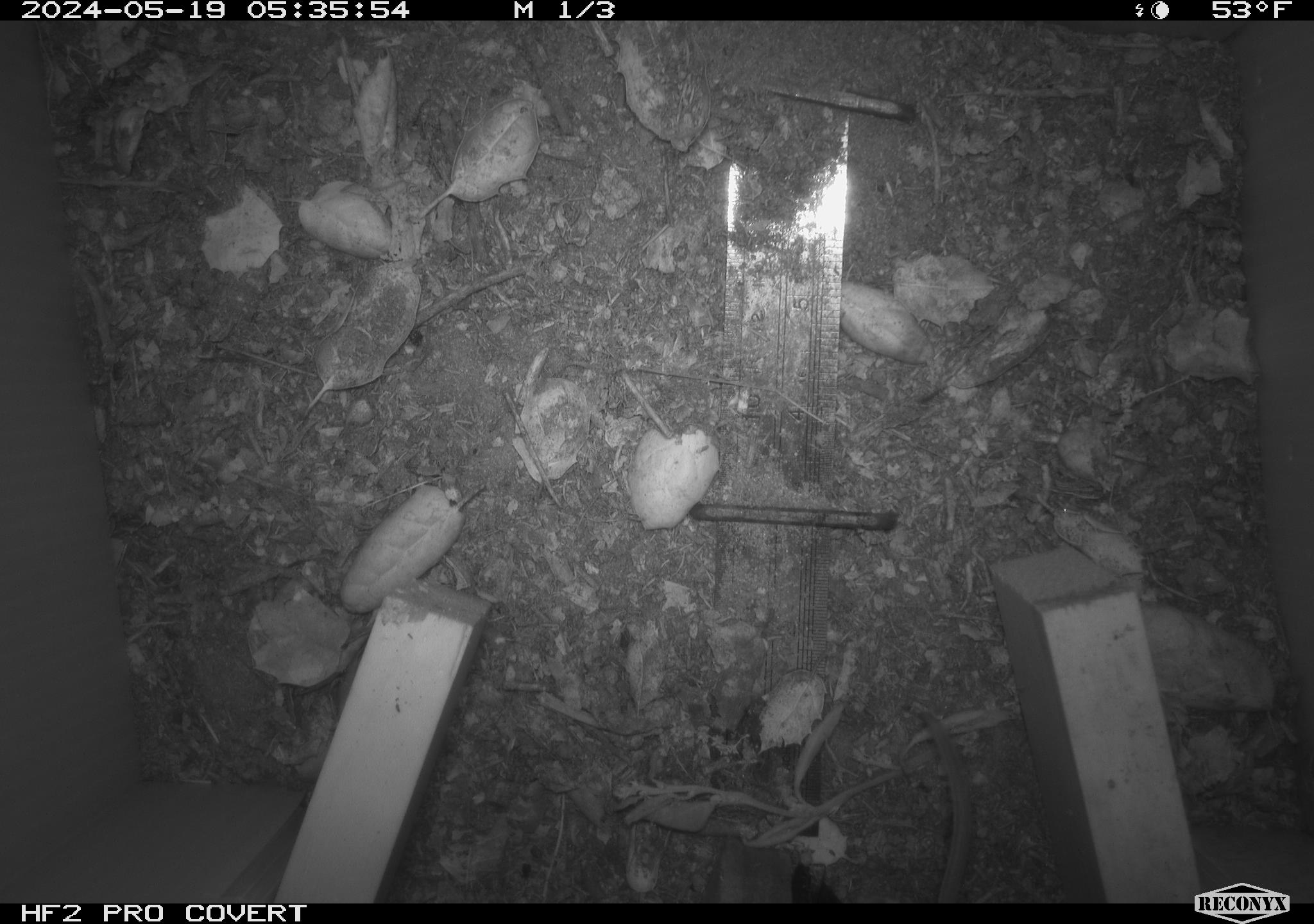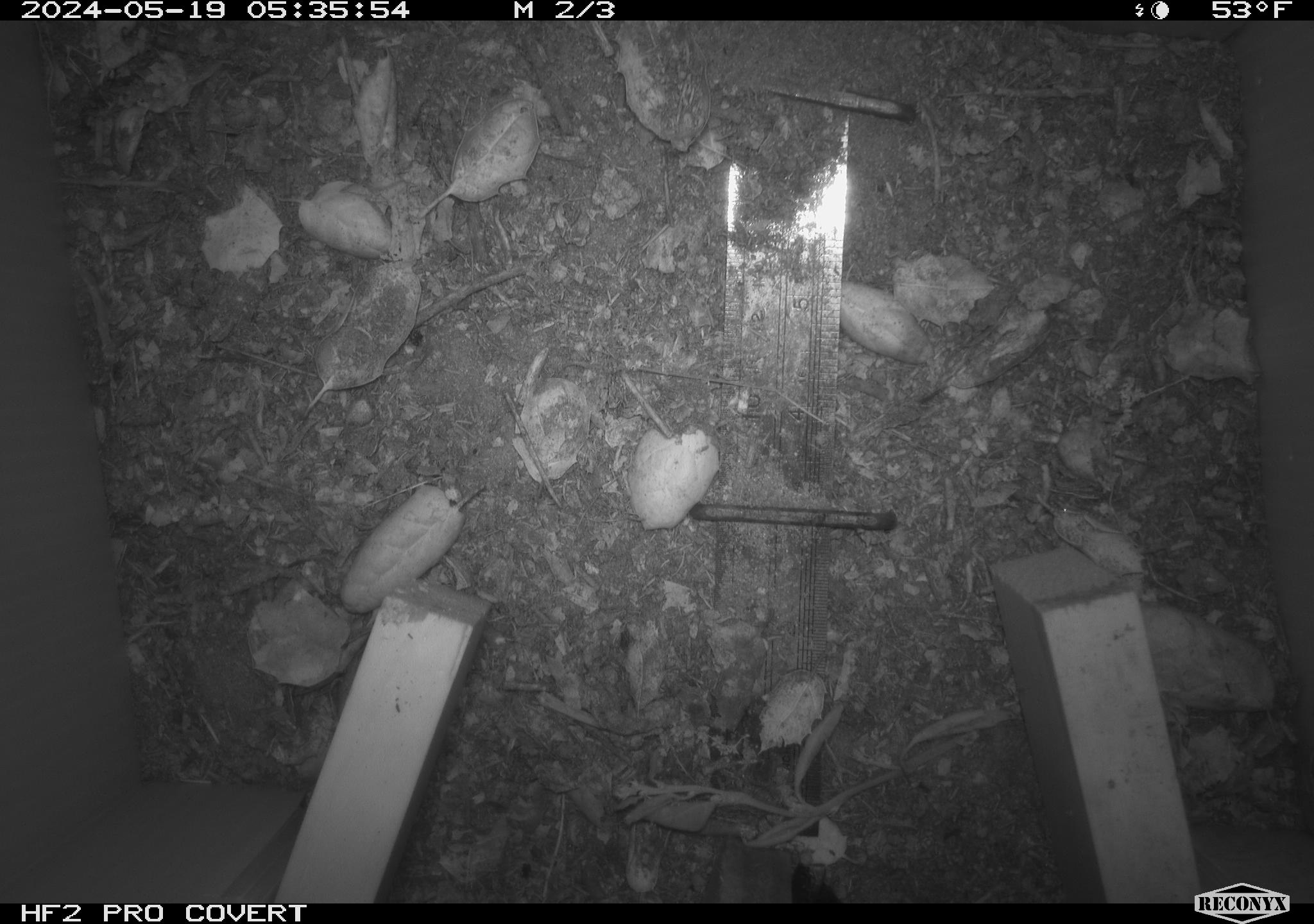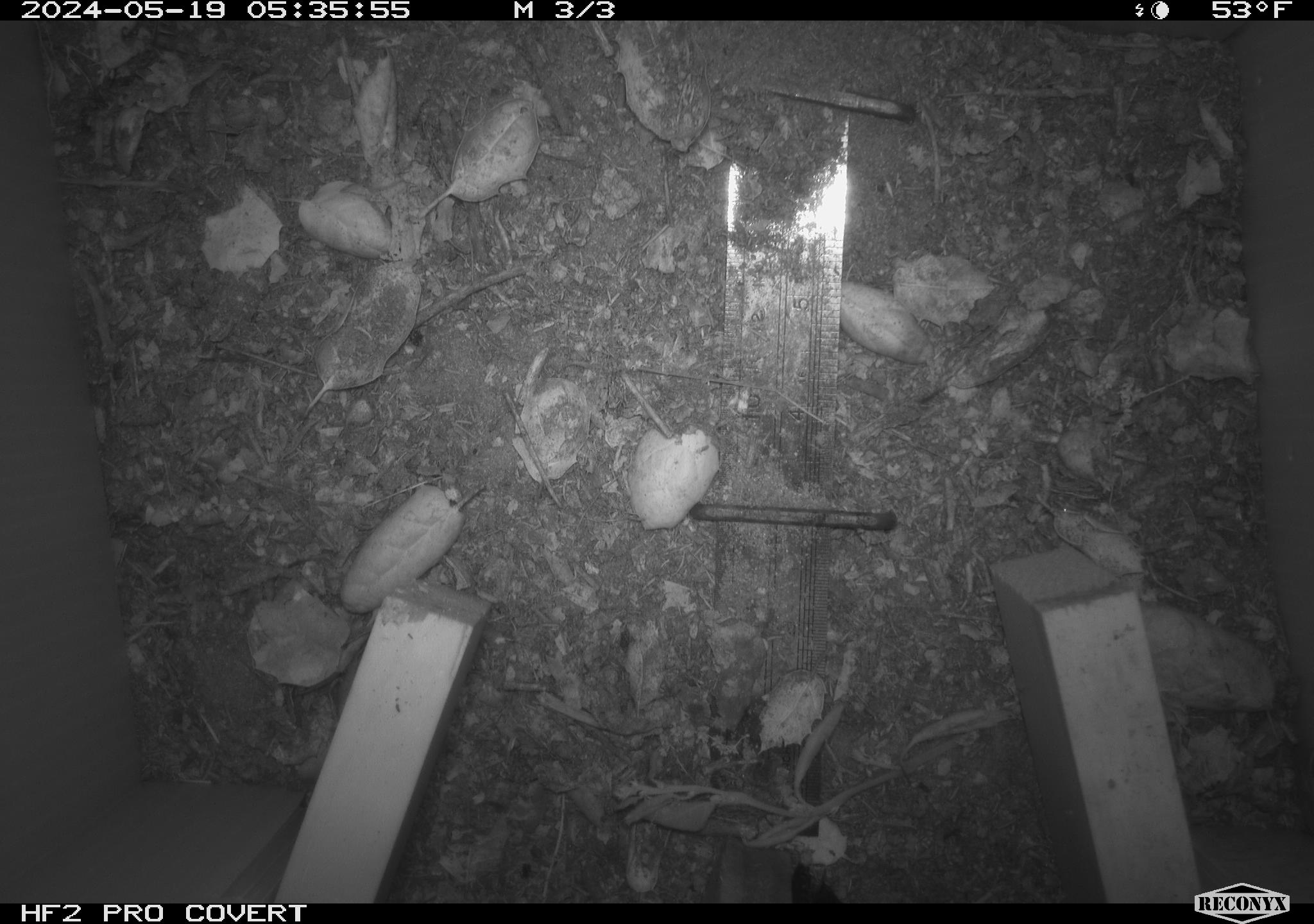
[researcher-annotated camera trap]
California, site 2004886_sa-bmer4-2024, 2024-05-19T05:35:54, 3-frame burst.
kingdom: Animalia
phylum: Chordata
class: Mammalia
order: Rodentia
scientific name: Rodentia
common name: mouse species